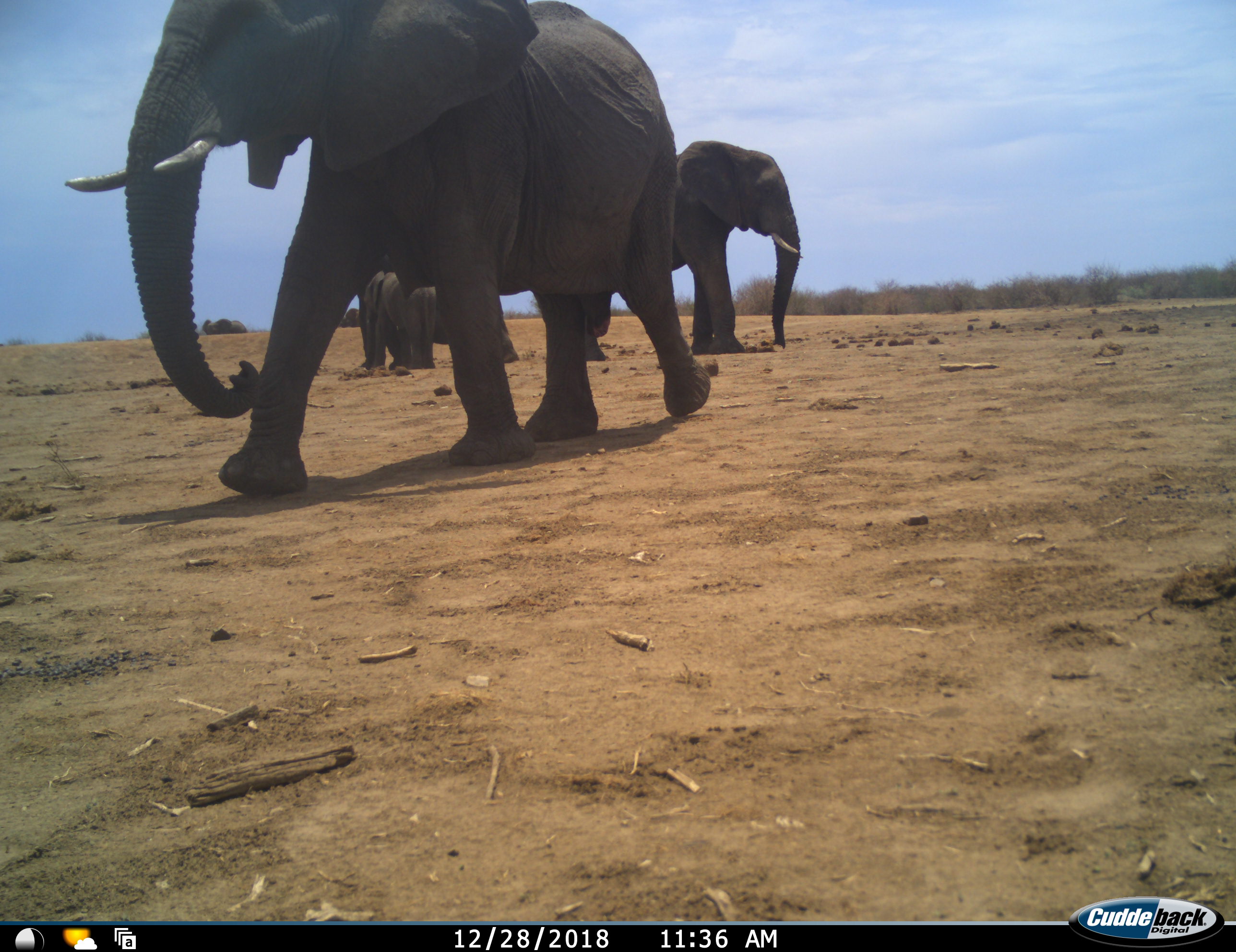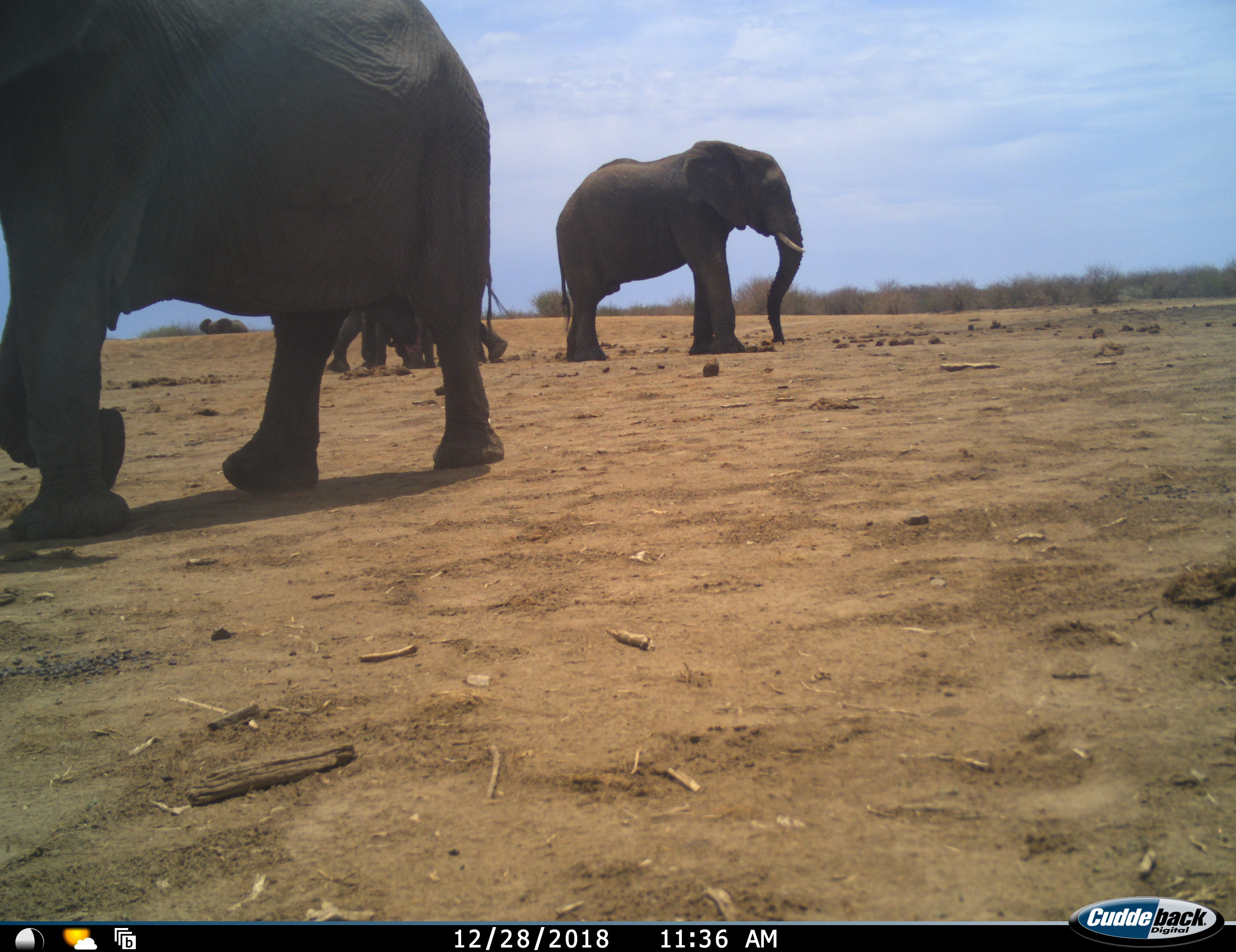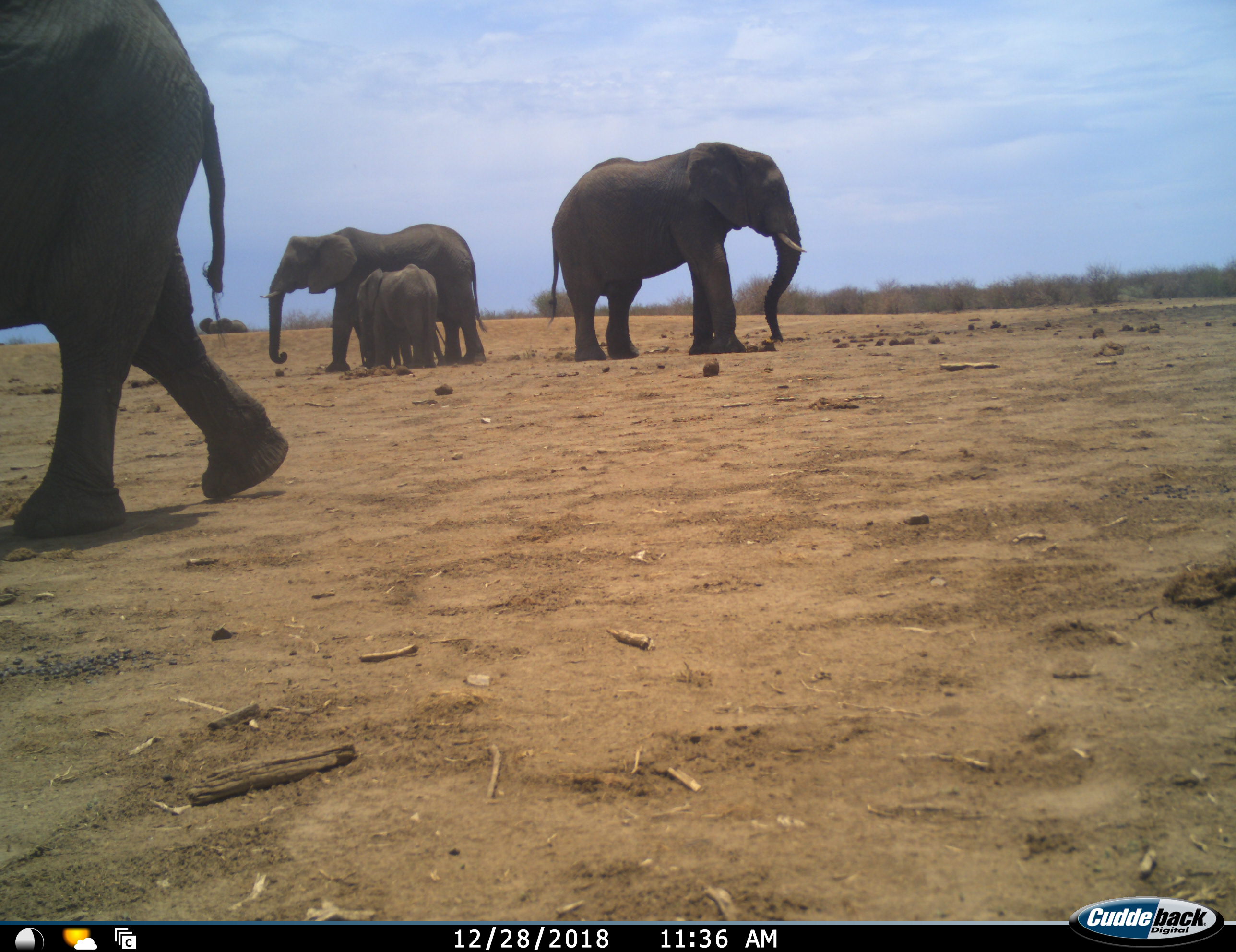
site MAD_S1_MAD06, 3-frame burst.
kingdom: Animalia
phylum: Chordata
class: Mammalia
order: Proboscidea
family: Elephantidae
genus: Loxodonta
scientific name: Loxodonta africana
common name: african bush elephant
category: elephant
Elephant (african bush elephant) (Loxodonta africana), count 4. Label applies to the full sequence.